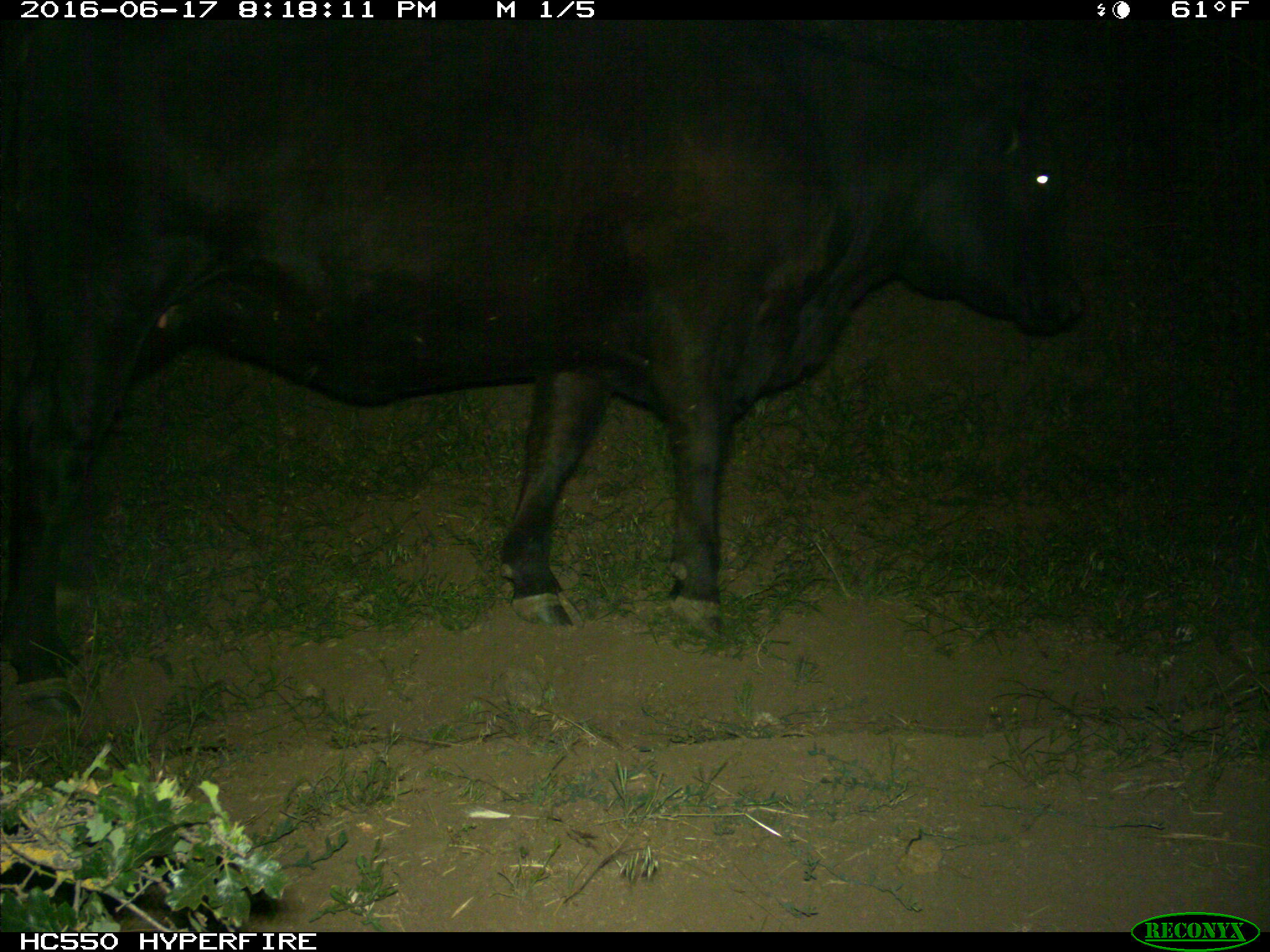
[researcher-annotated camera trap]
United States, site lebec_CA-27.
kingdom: Animalia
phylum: Chordata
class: Mammalia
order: Artiodactyla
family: Bovidae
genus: Bos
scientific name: Bos taurus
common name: domestic cow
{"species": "Bos taurus (domestic cow)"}